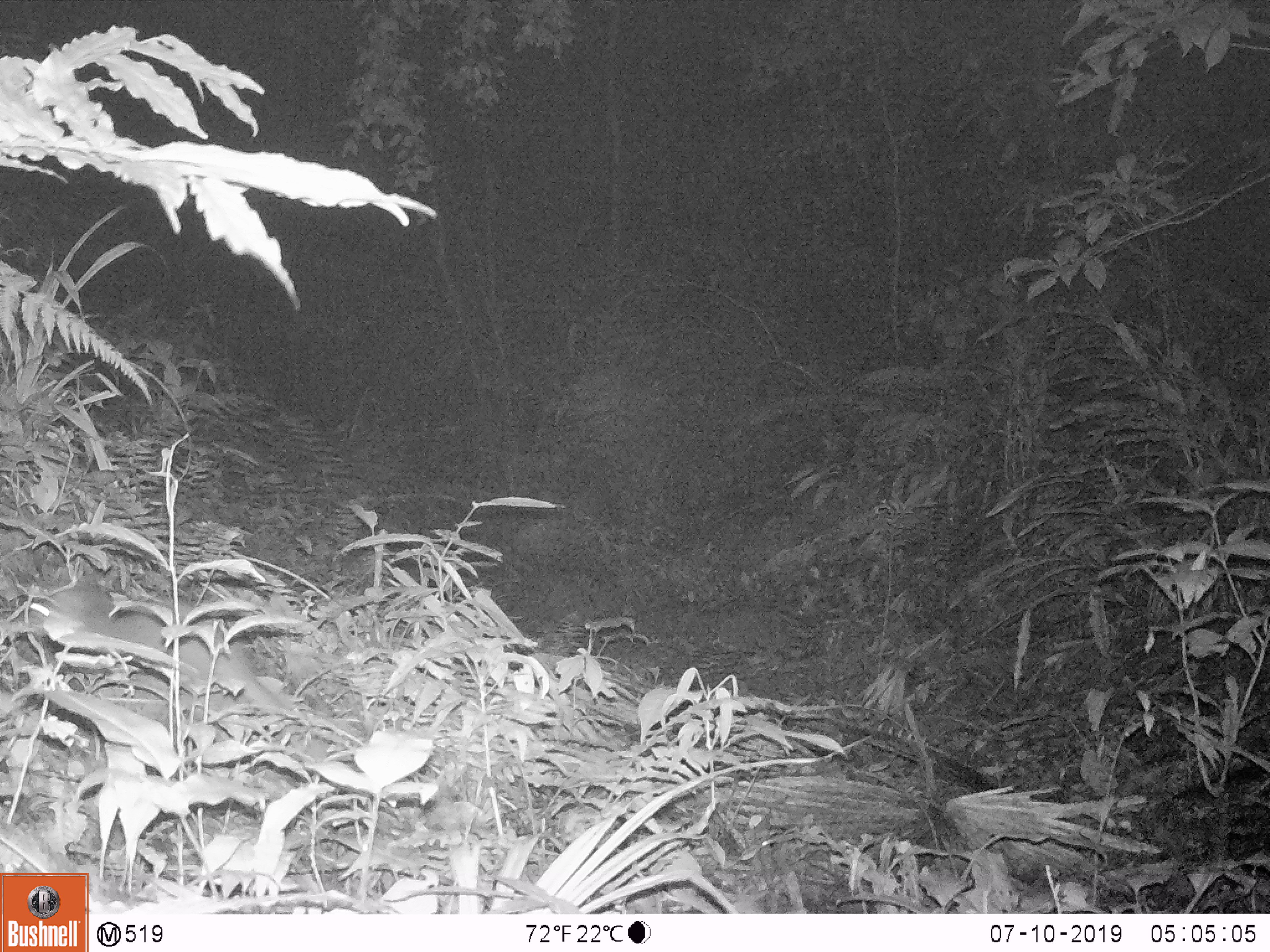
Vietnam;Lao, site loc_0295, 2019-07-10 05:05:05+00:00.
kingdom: Animalia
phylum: Chordata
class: Mammalia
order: Carnivora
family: Mustelidae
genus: Melogale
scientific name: Melogale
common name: ferret badger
Ferret badger (Melogale). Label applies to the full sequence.